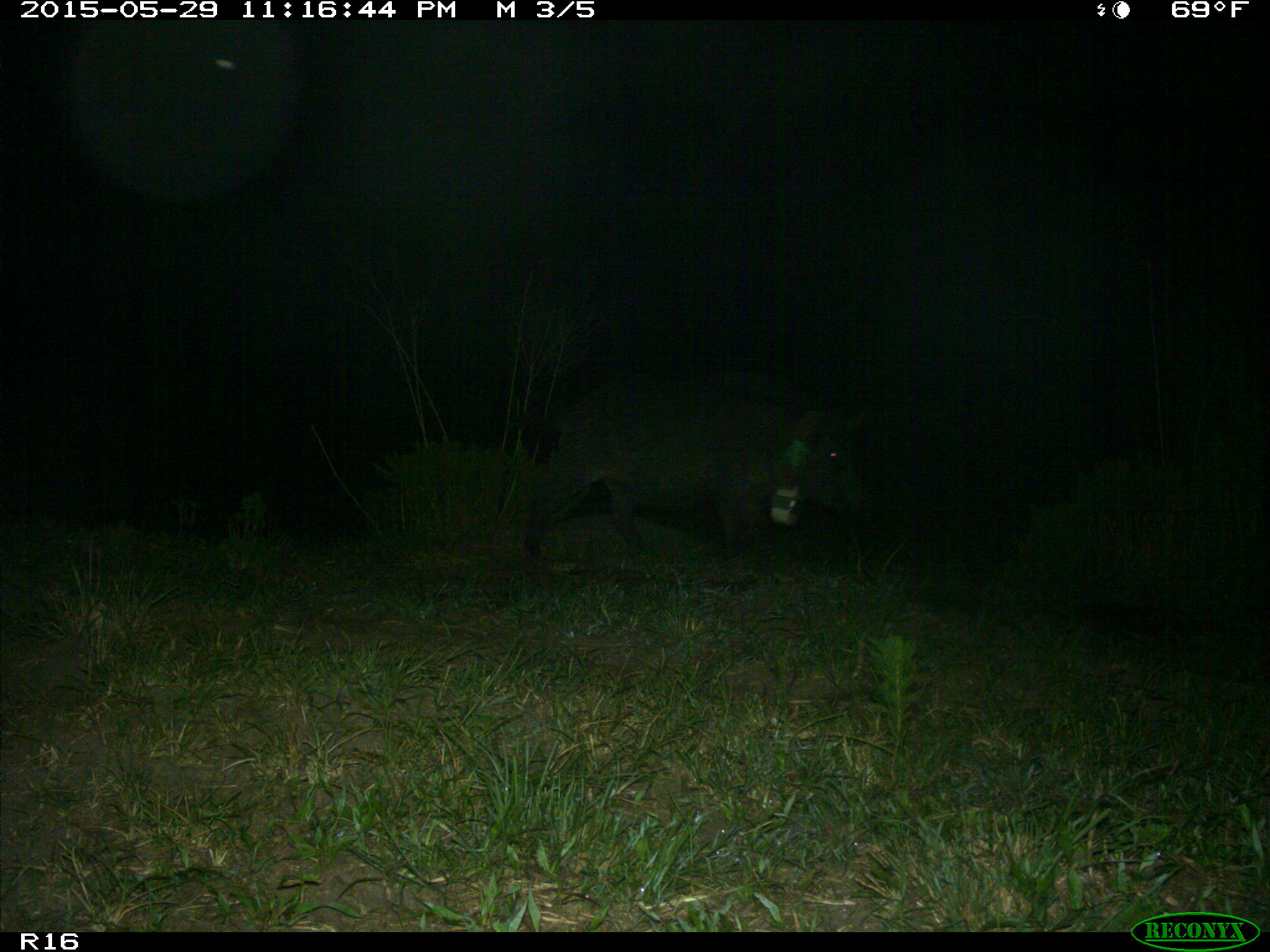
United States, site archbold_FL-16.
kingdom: Animalia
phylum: Chordata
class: Mammalia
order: Artiodactyla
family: Suidae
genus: Sus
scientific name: Sus scrofa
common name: wild boar